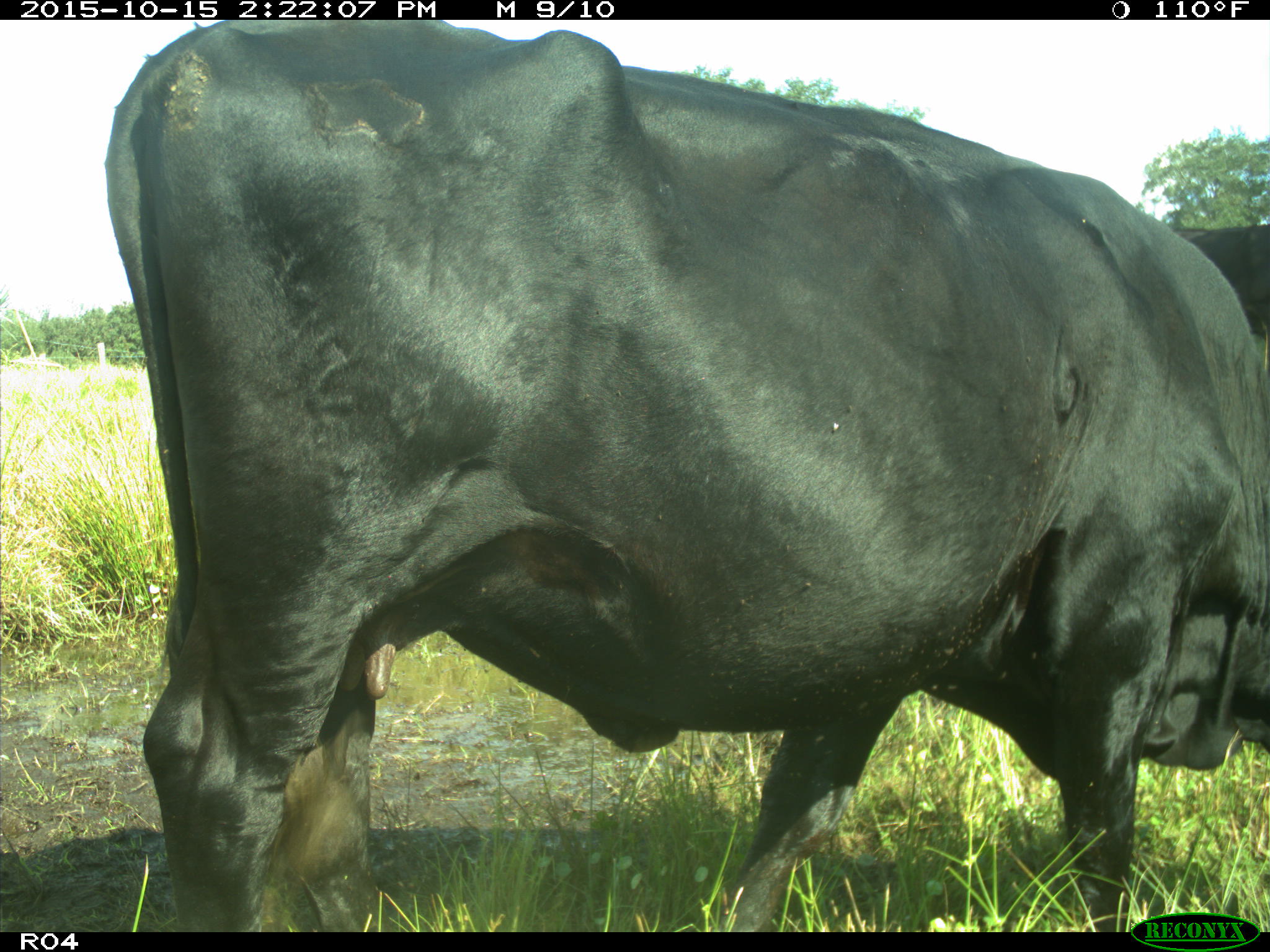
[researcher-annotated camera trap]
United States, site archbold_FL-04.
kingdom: Animalia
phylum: Chordata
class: Mammalia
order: Artiodactyla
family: Bovidae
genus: Bos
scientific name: Bos taurus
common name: domestic cow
Bos taurus (domestic cow).